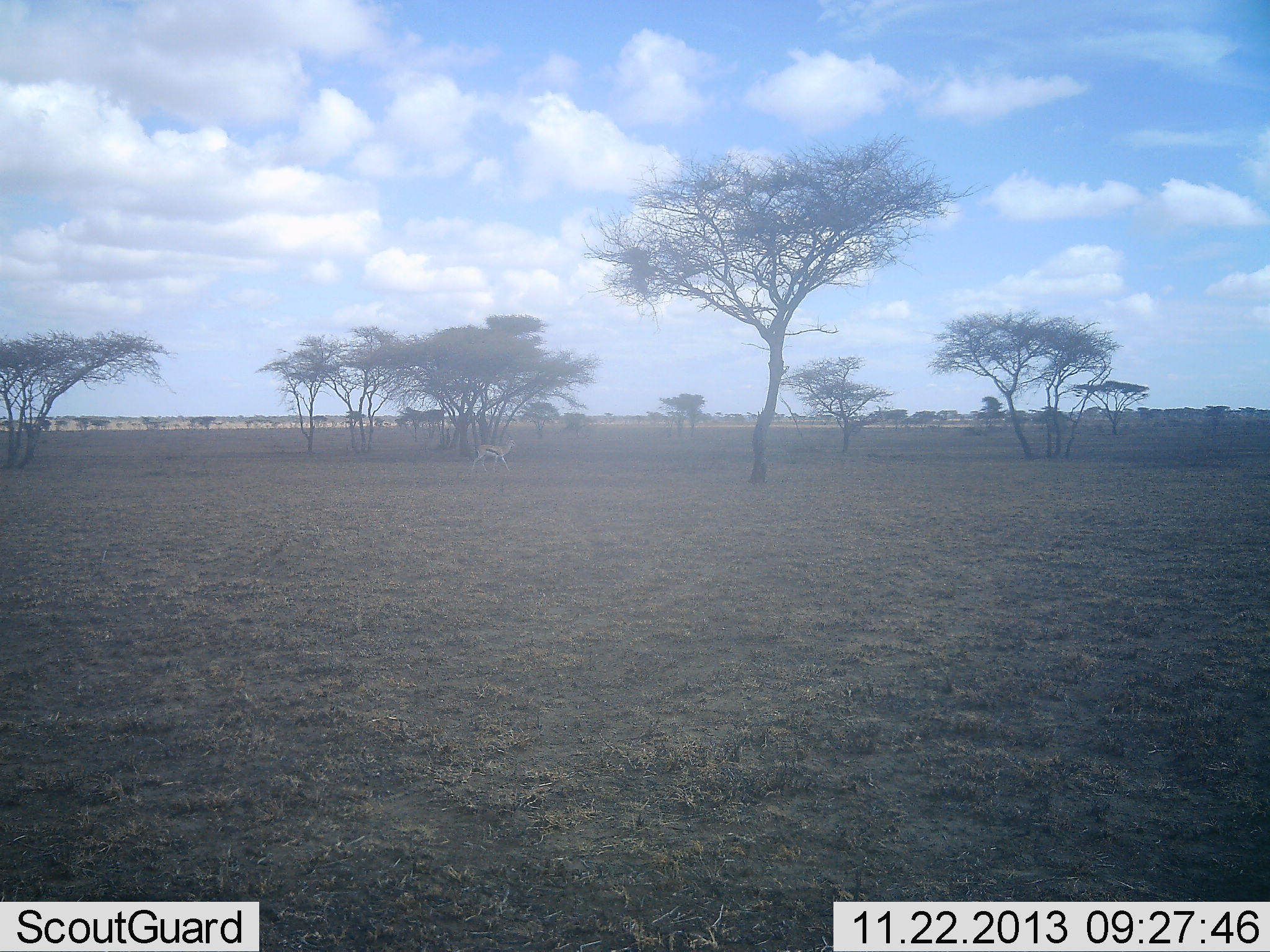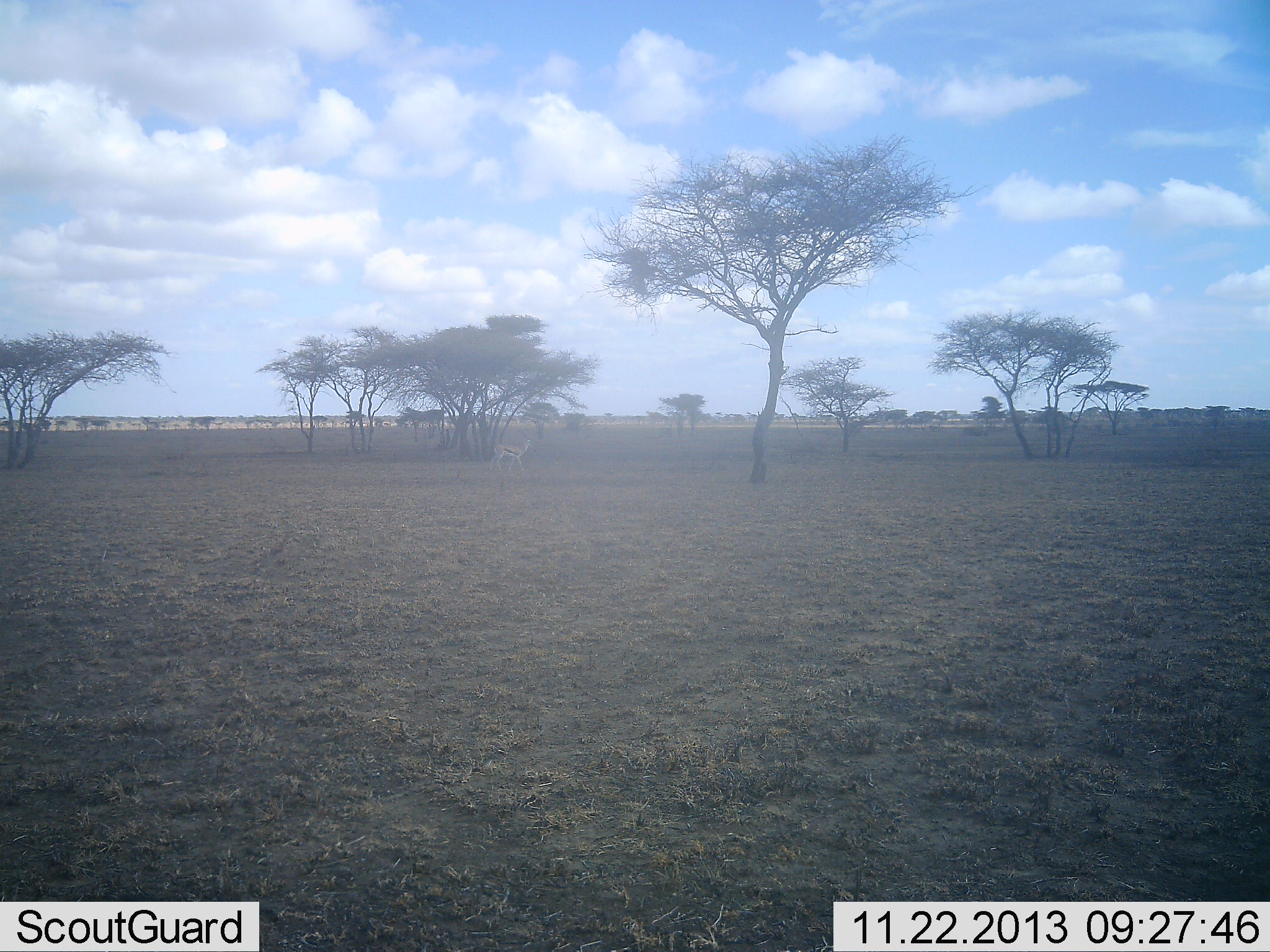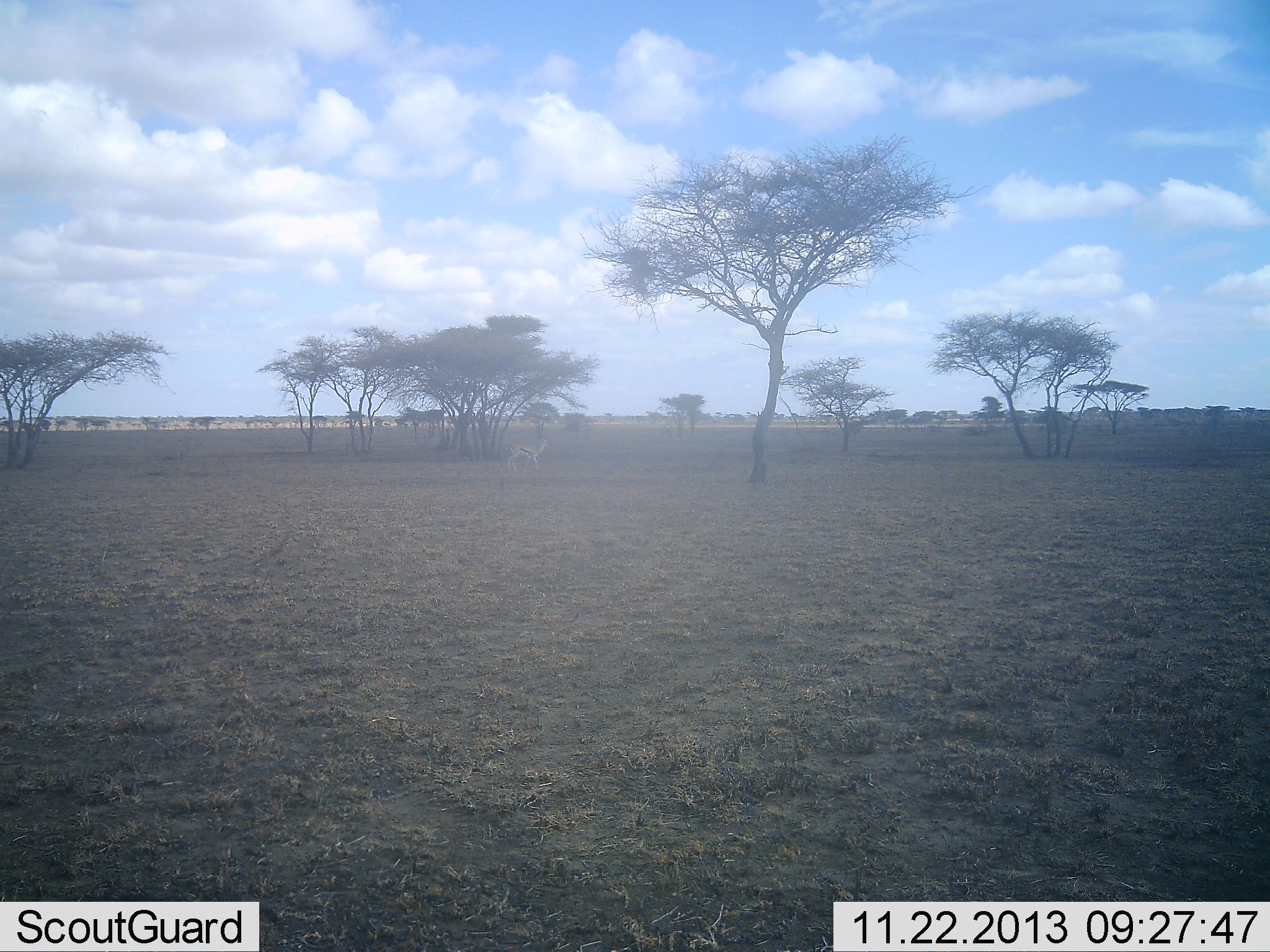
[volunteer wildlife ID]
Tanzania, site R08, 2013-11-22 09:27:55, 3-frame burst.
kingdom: Animalia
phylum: Chordata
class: Mammalia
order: Artiodactyla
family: Bovidae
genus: Eudorcas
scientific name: Eudorcas thomsonii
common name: thomson's gazelle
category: gazellethomsons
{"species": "gazellethomsons (thomson's gazelle) (Eudorcas thomsonii)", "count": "1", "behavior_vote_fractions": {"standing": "0%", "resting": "0%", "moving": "100%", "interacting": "0%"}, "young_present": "0%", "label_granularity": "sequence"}